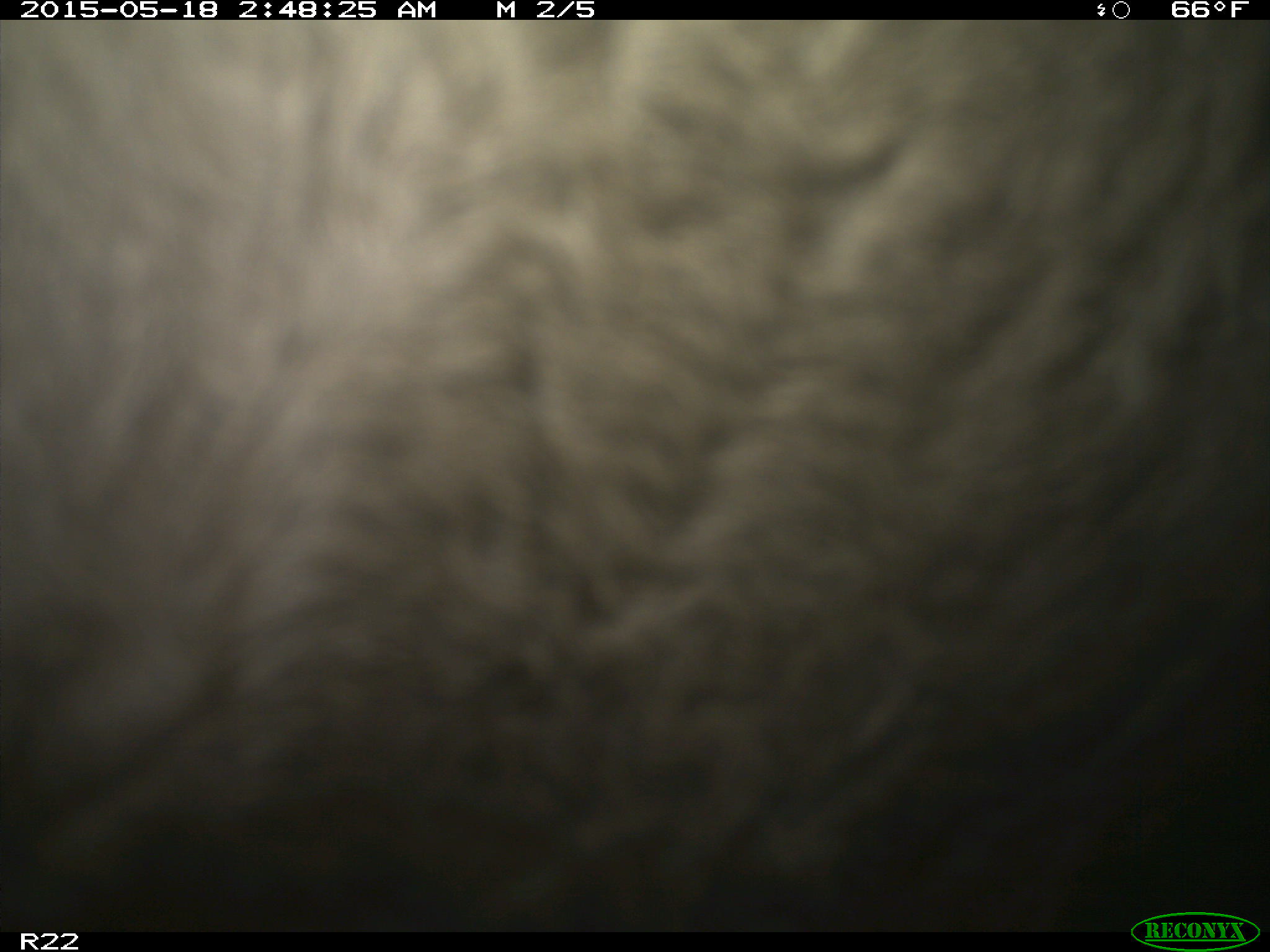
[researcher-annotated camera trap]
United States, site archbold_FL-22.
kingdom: Animalia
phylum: Chordata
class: Mammalia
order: Artiodactyla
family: Bovidae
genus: Bos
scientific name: Bos taurus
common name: domestic cow